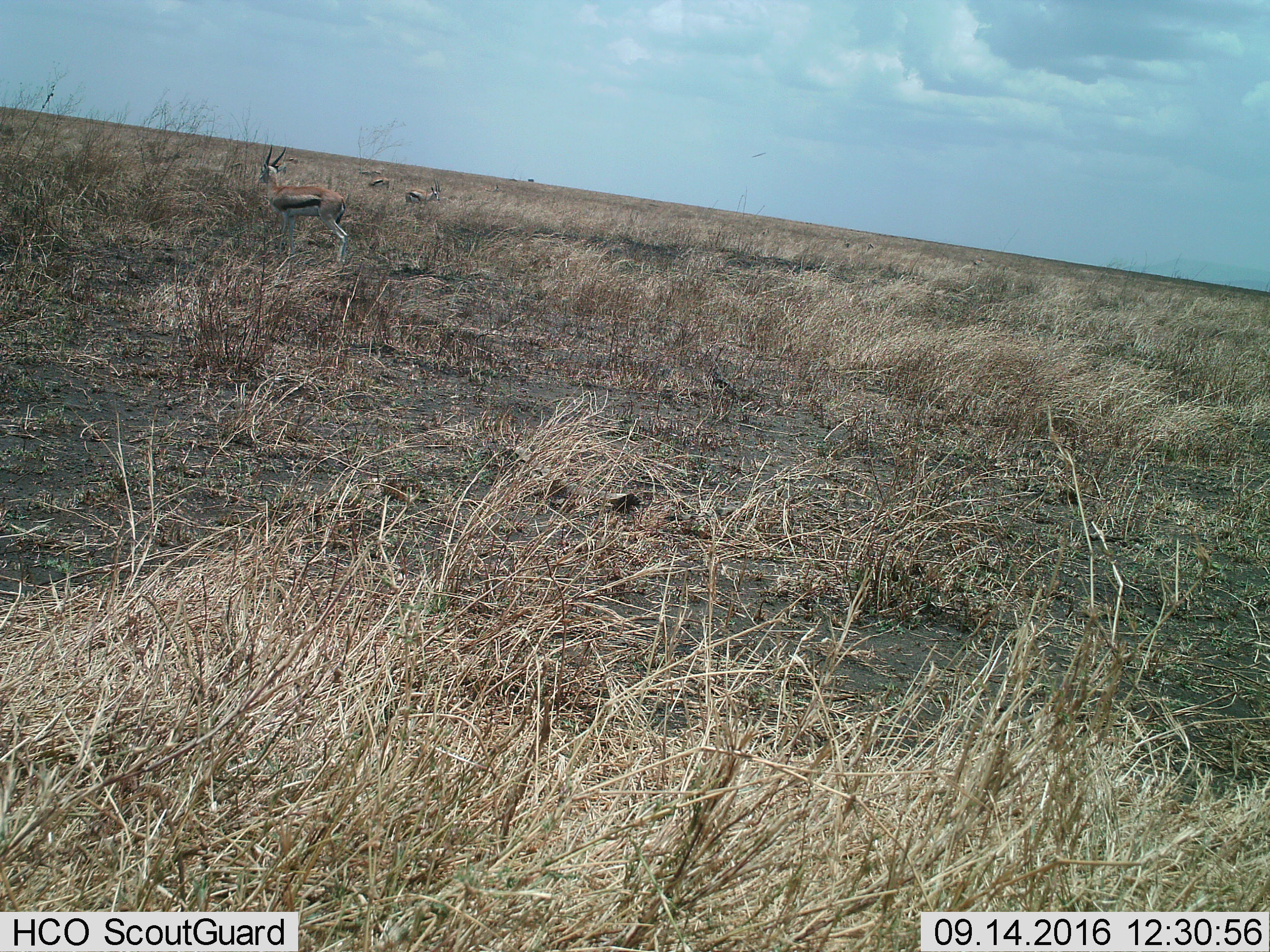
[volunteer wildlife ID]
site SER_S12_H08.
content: unidentified animal